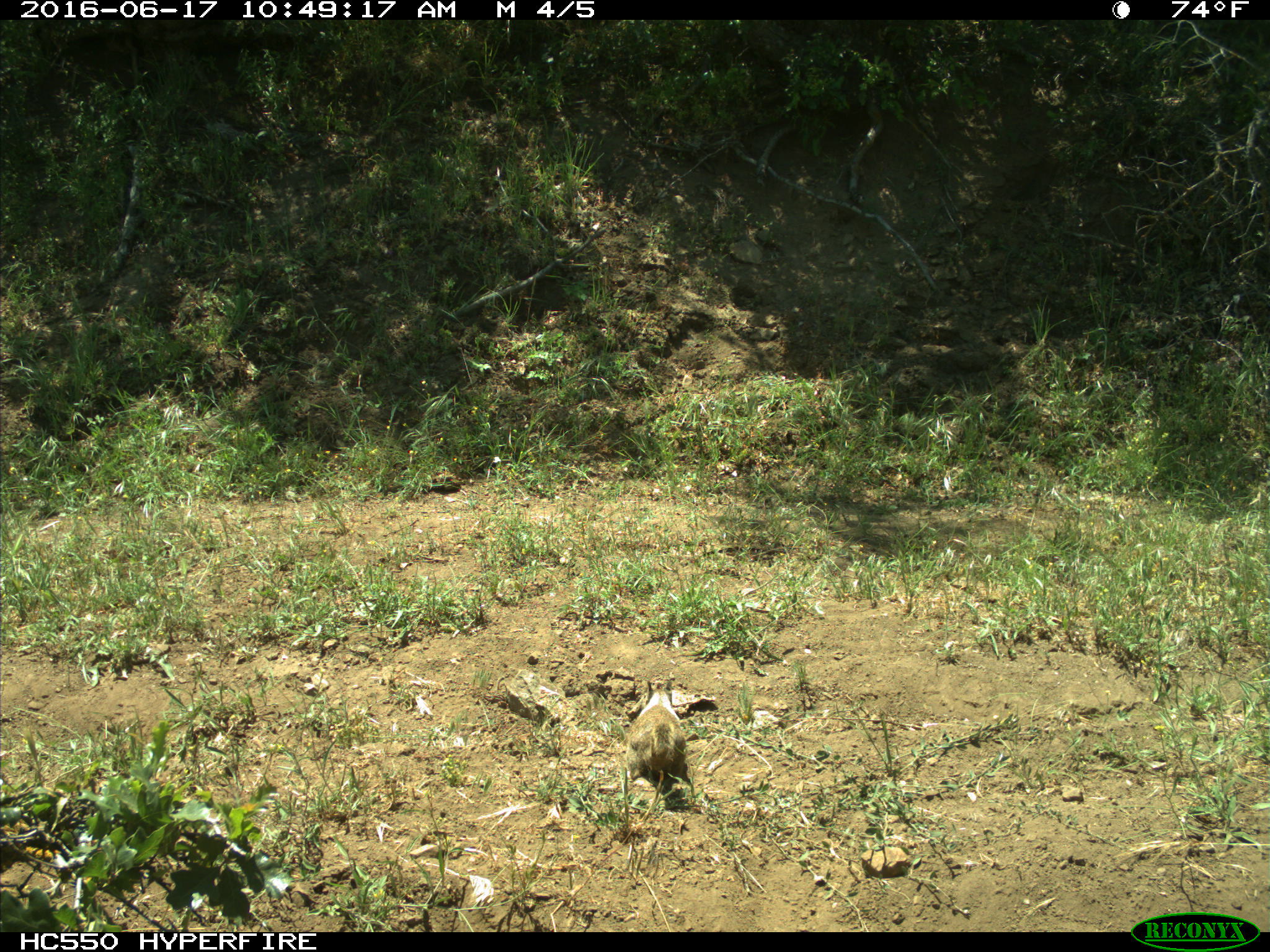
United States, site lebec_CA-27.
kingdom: Animalia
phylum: Chordata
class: Mammalia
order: Rodentia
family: Sciuridae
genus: Otospermophilus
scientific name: Otospermophilus beecheyi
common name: california ground squirrel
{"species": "Otospermophilus beecheyi (california ground squirrel)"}